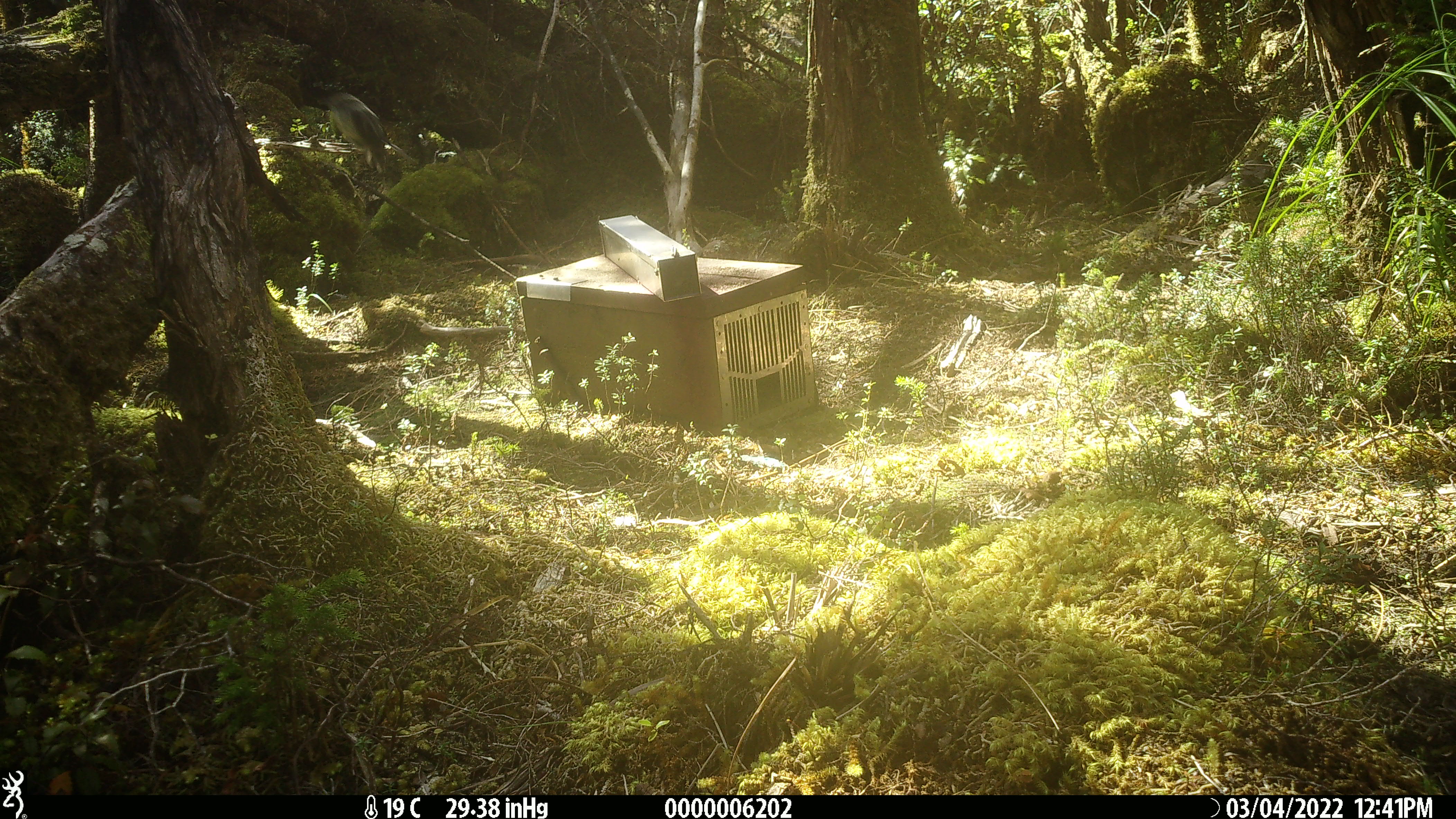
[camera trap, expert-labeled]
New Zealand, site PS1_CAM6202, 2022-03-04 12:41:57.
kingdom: Animalia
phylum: Chordata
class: Aves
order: Passeriformes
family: Petroicidae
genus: Petroica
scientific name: Petroica macrocephala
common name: tomtit